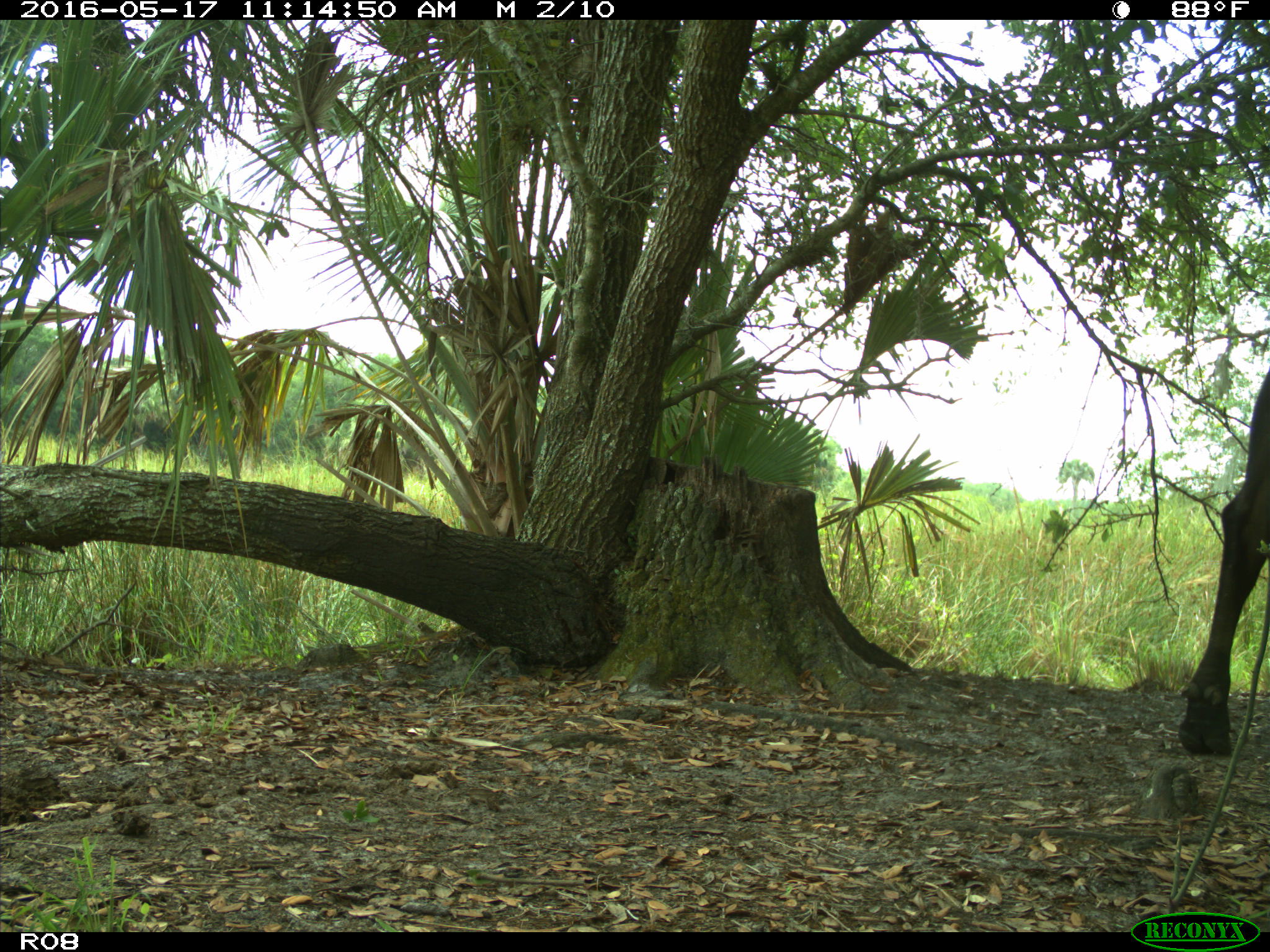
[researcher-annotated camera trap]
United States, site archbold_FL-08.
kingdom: Animalia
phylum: Chordata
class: Mammalia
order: Artiodactyla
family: Bovidae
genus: Bos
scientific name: Bos taurus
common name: domestic cow